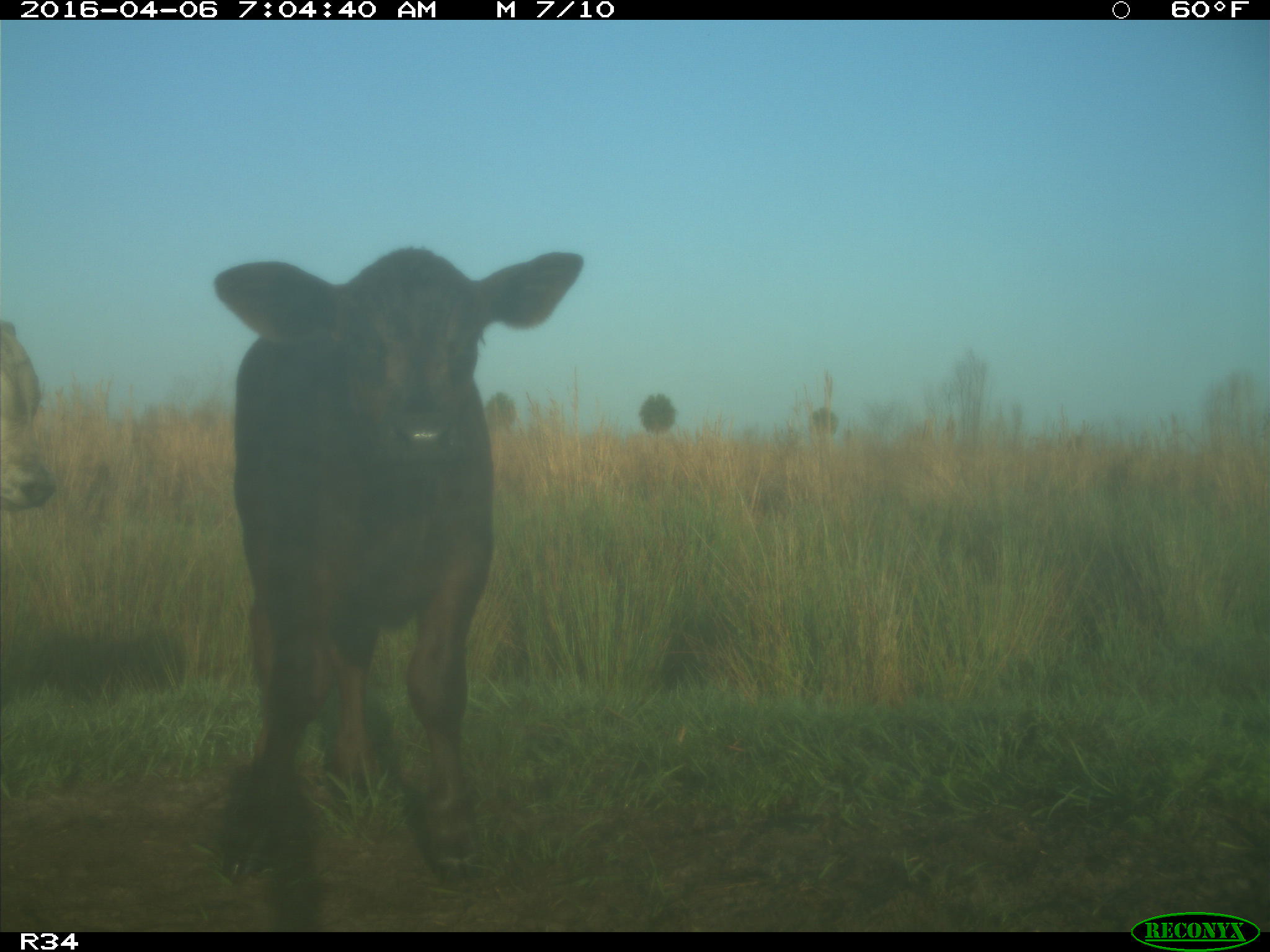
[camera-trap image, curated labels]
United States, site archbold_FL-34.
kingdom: Animalia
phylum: Chordata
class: Mammalia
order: Artiodactyla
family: Bovidae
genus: Bos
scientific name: Bos taurus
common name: domestic cow